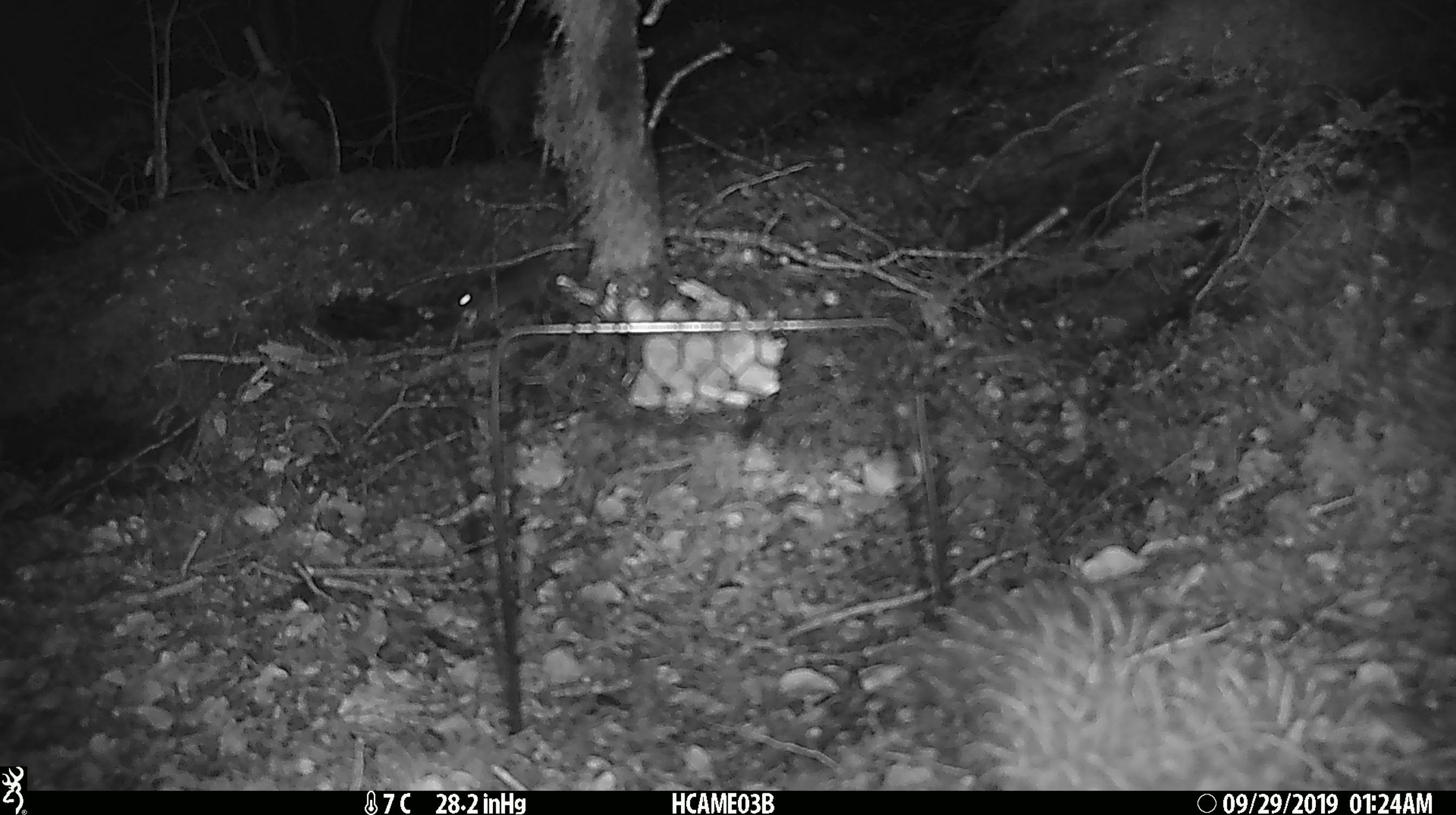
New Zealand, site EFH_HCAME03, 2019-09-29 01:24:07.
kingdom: Animalia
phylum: Chordata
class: Mammalia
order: Rodentia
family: Muridae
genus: Mus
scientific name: Mus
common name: mouse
Mouse (Mus).